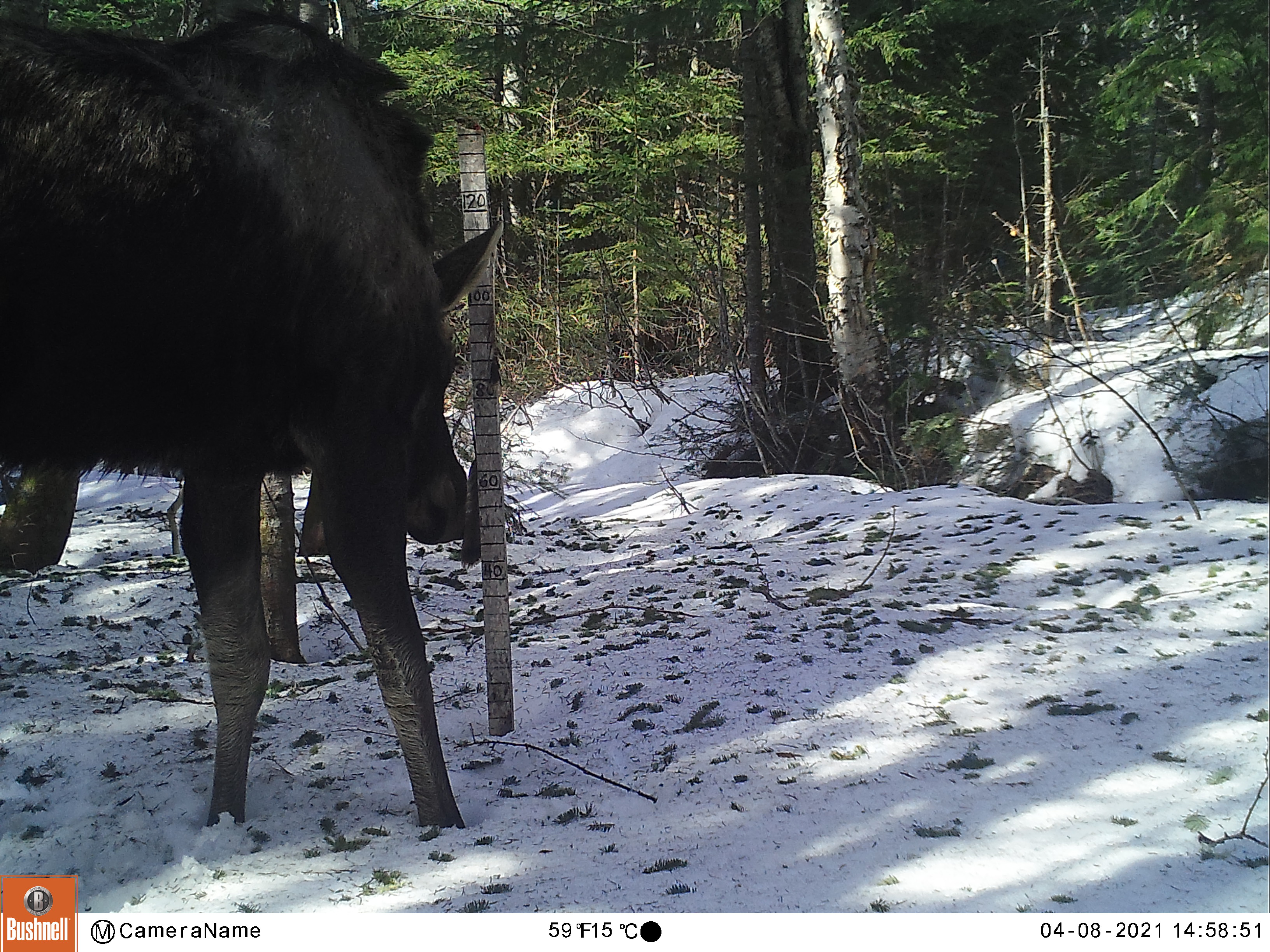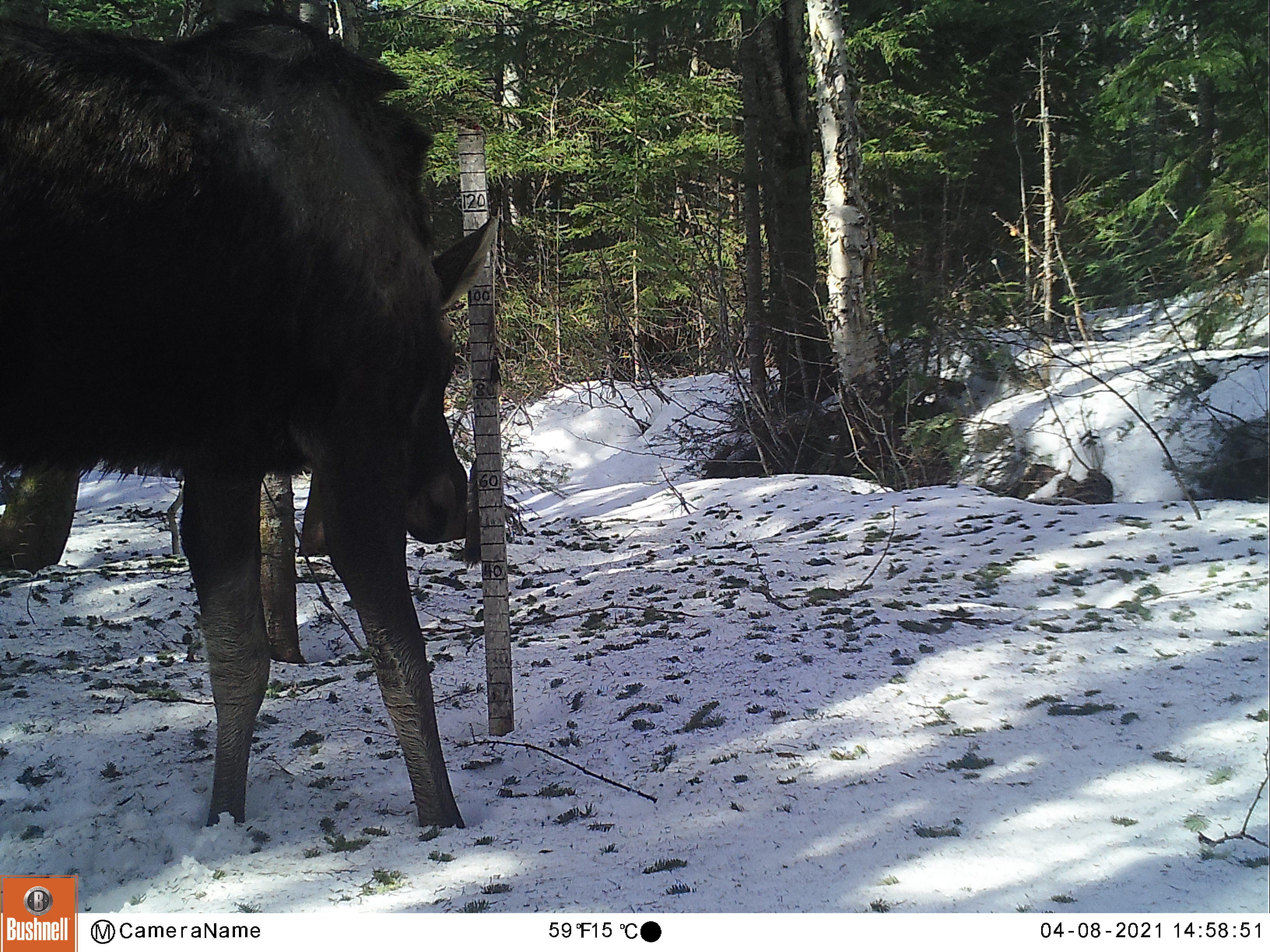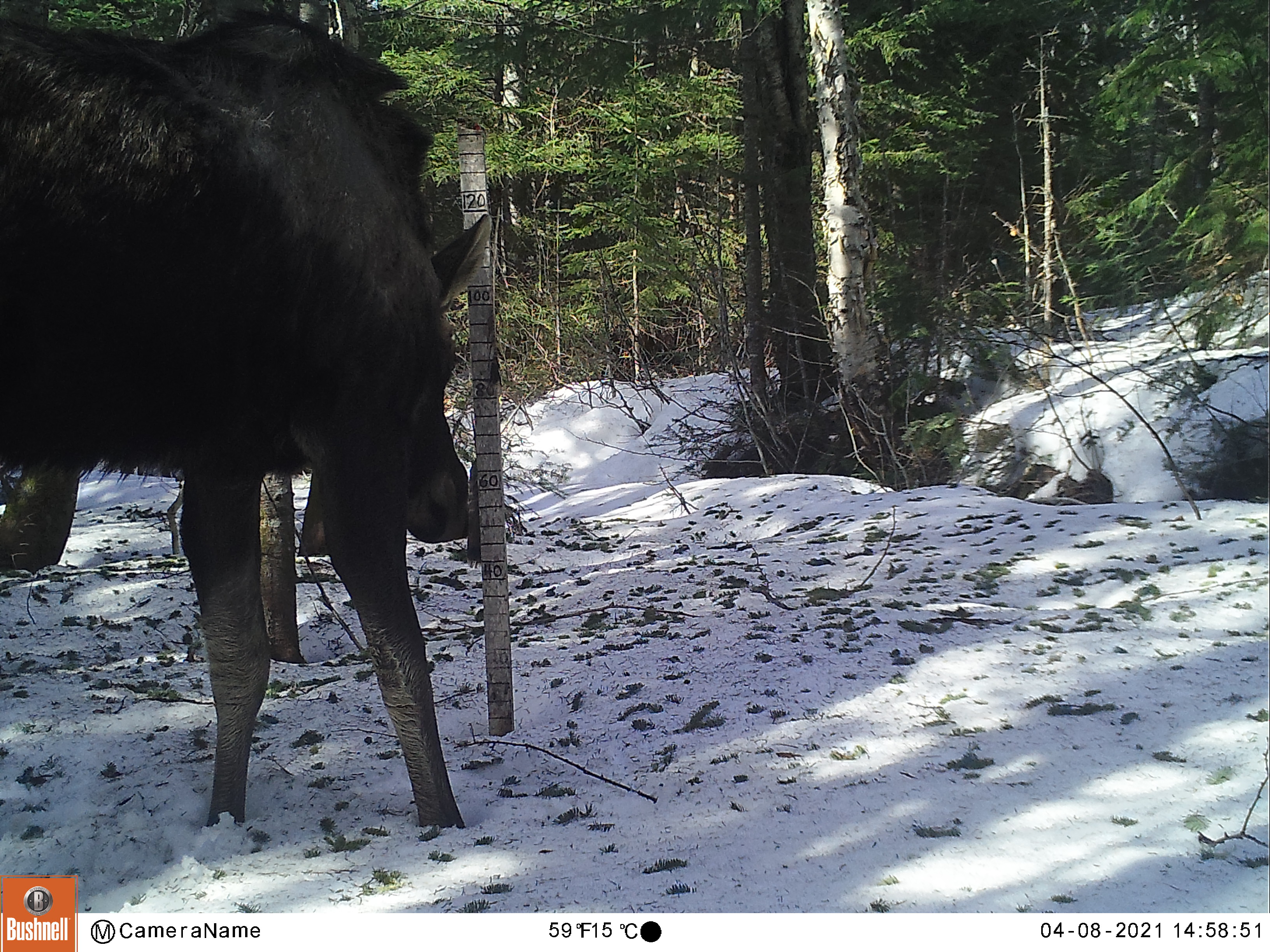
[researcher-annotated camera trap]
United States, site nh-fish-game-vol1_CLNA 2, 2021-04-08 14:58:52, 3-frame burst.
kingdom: Animalia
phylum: Chordata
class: Mammalia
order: Artiodactyla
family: Cervidae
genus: Alces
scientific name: Alces alces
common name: moose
Moose (Alces alces).